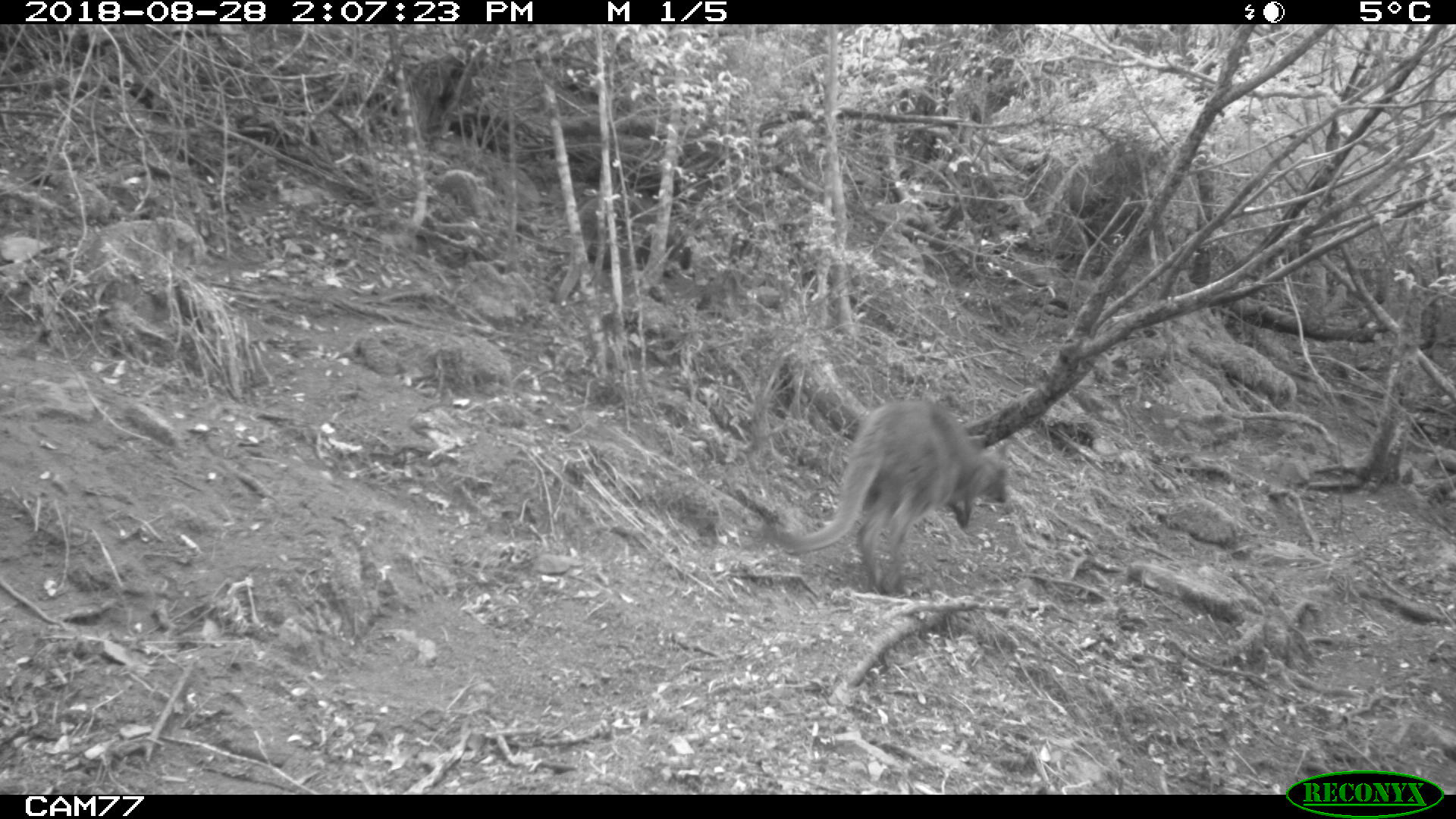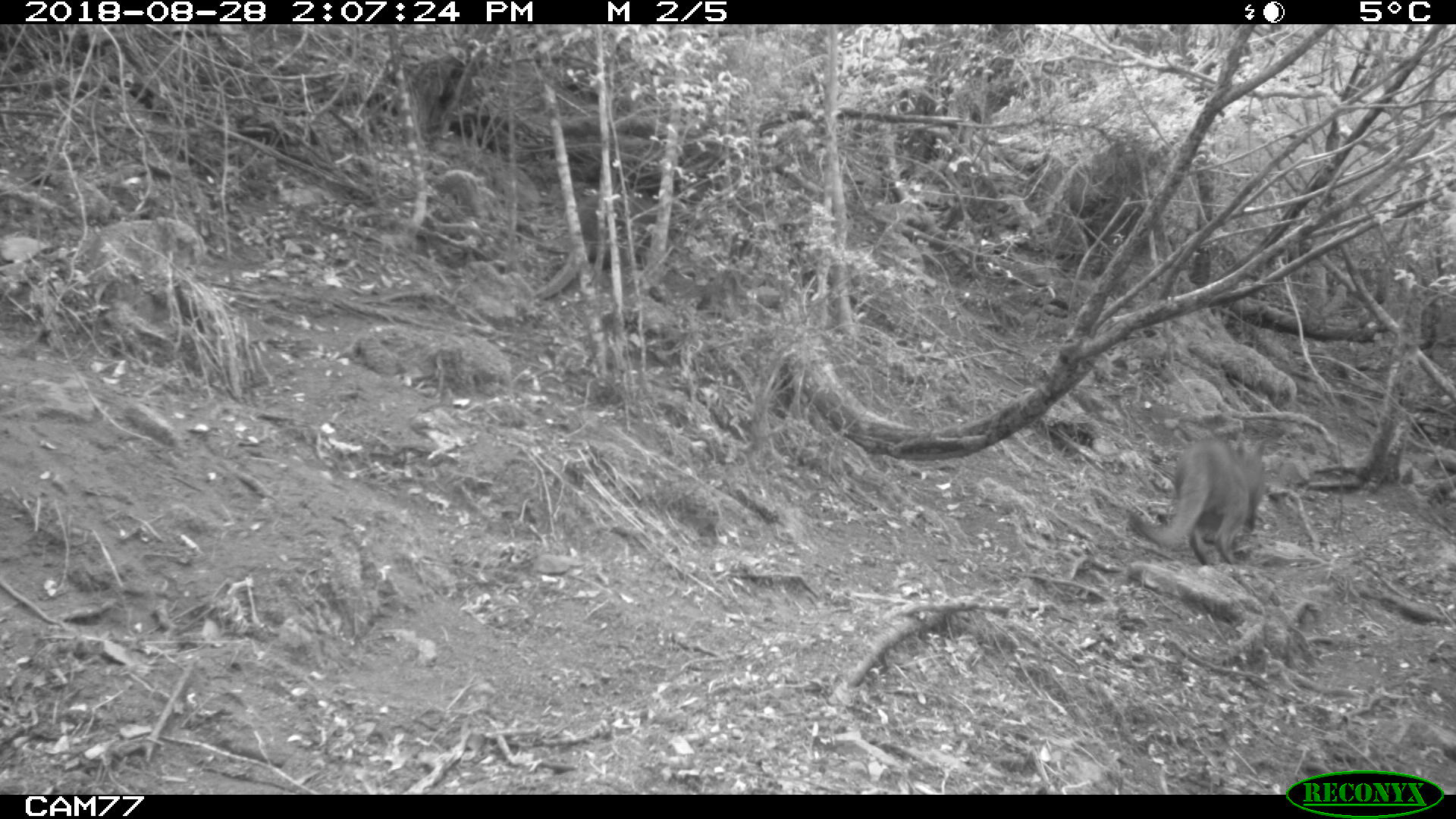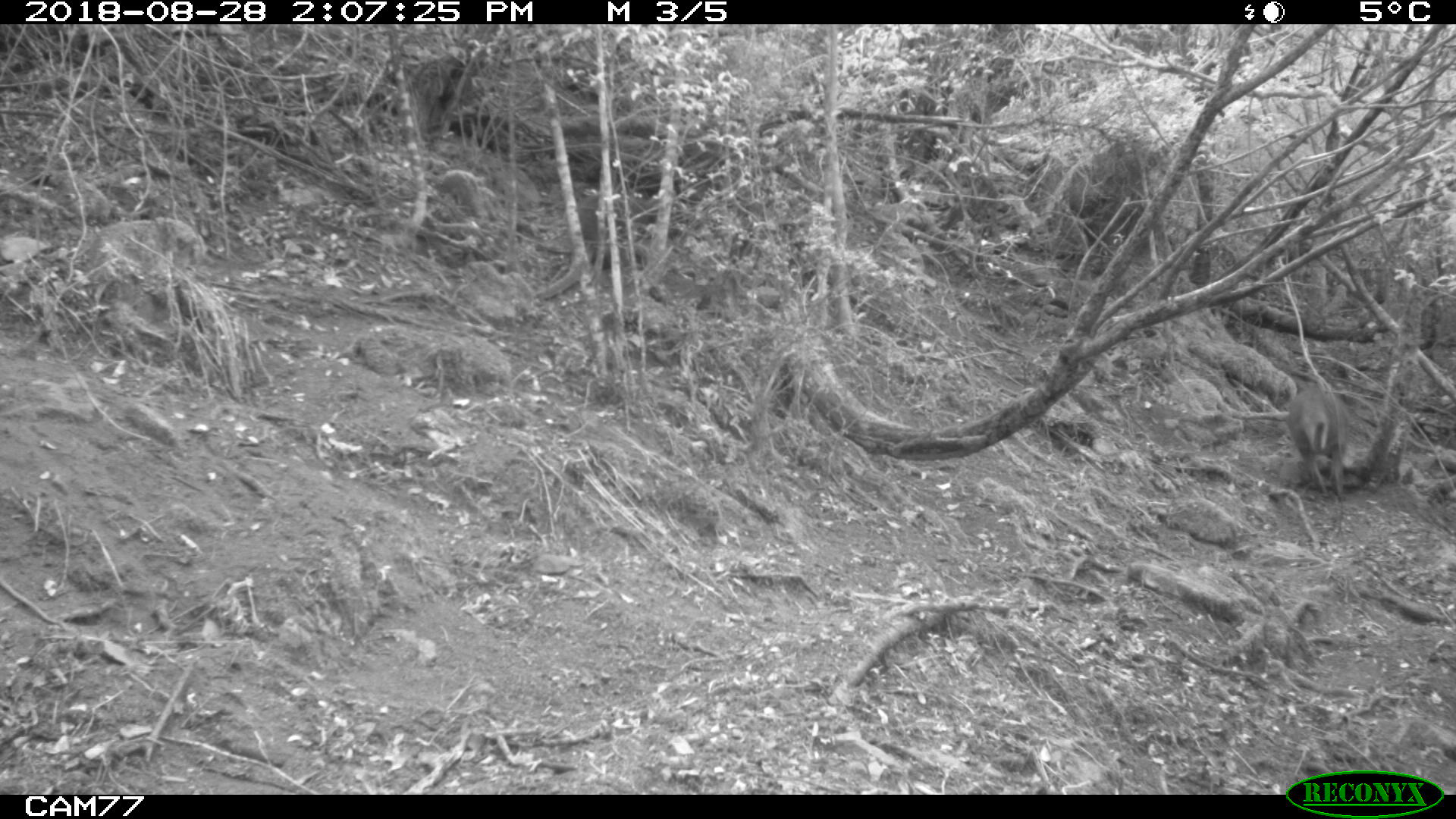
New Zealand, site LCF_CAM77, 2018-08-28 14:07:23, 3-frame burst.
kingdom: Animalia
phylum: Chordata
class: Mammalia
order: Diprotodontia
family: Macropodidae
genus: Notamacropus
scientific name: Notamacropus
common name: wallaby